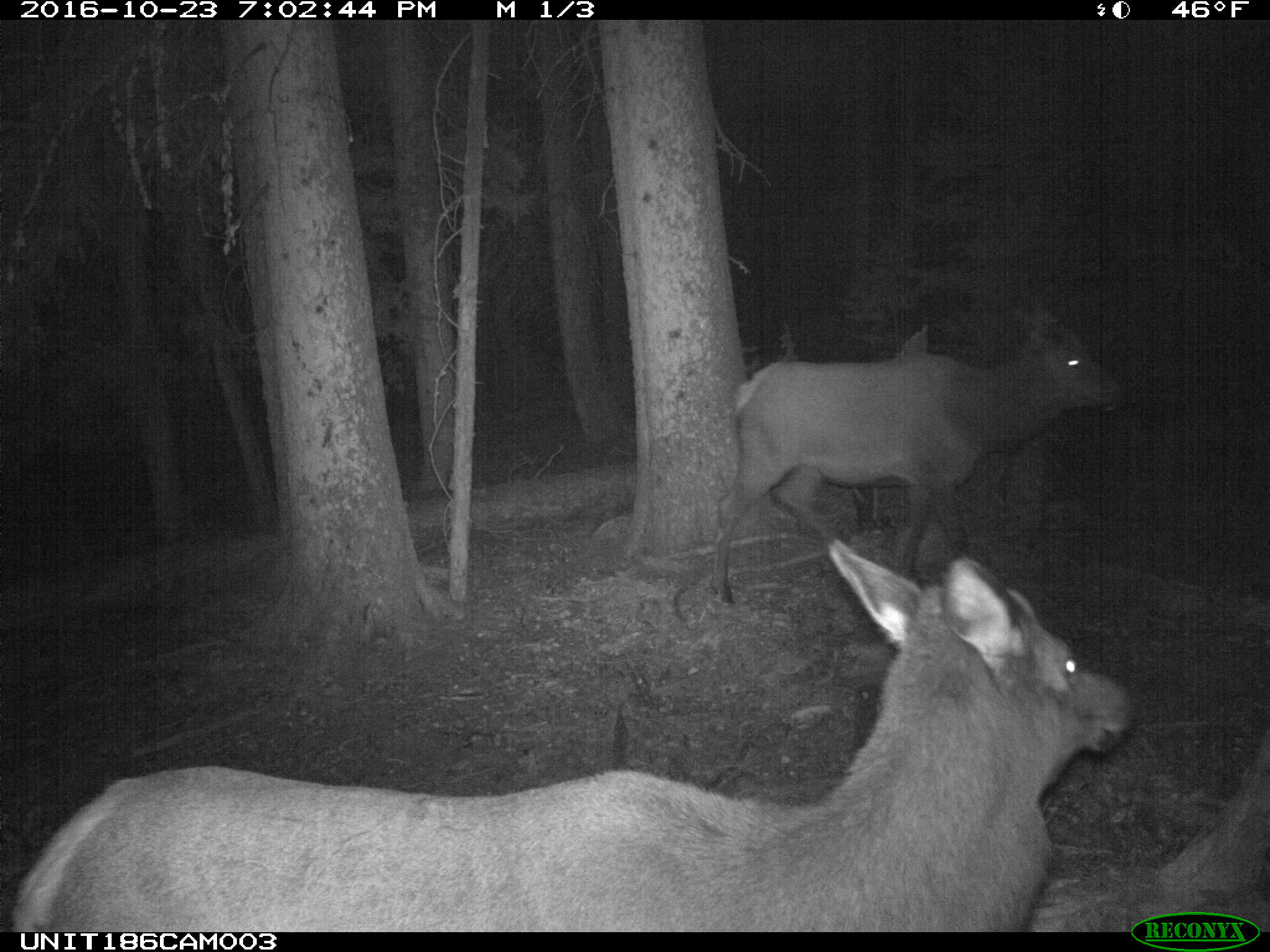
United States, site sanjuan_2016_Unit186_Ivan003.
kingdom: Animalia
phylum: Chordata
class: Mammalia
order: Artiodactyla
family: Cervidae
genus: Cervus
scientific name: Cervus elaphus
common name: red deer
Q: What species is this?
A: Cervus elaphus (red deer).